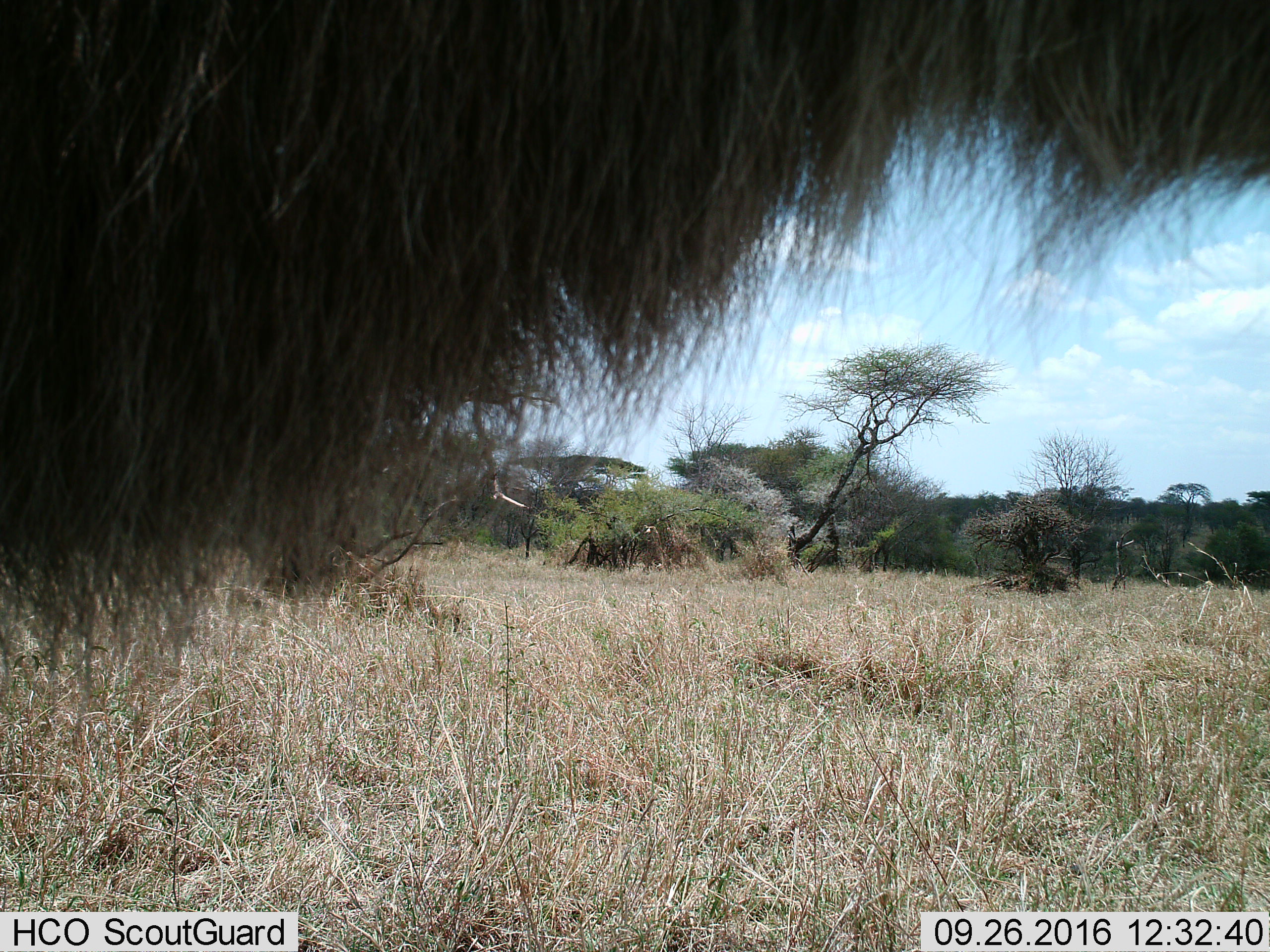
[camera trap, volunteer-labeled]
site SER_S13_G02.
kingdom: Animalia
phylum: Chordata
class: Mammalia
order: Artiodactyla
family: Bovidae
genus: Connochaetes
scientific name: Connochaetes taurinus taurinus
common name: blue wildebeest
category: wildebeestblue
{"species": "wildebeestblue (blue wildebeest) (Connochaetes taurinus taurinus)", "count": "1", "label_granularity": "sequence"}